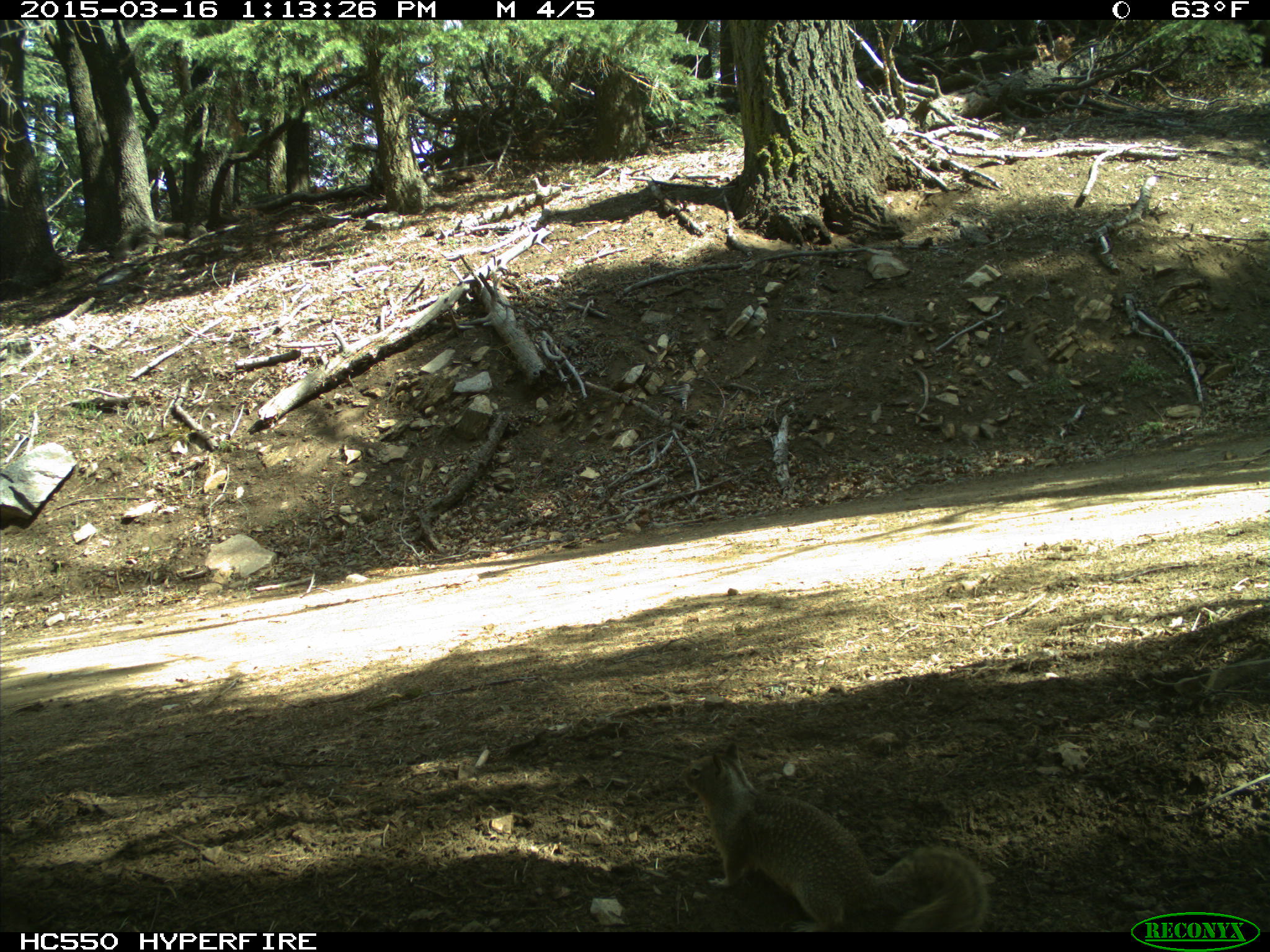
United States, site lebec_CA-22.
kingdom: Animalia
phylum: Chordata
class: Mammalia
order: Rodentia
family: Sciuridae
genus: Otospermophilus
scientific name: Otospermophilus beecheyi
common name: california ground squirrel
Otospermophilus beecheyi (california ground squirrel).